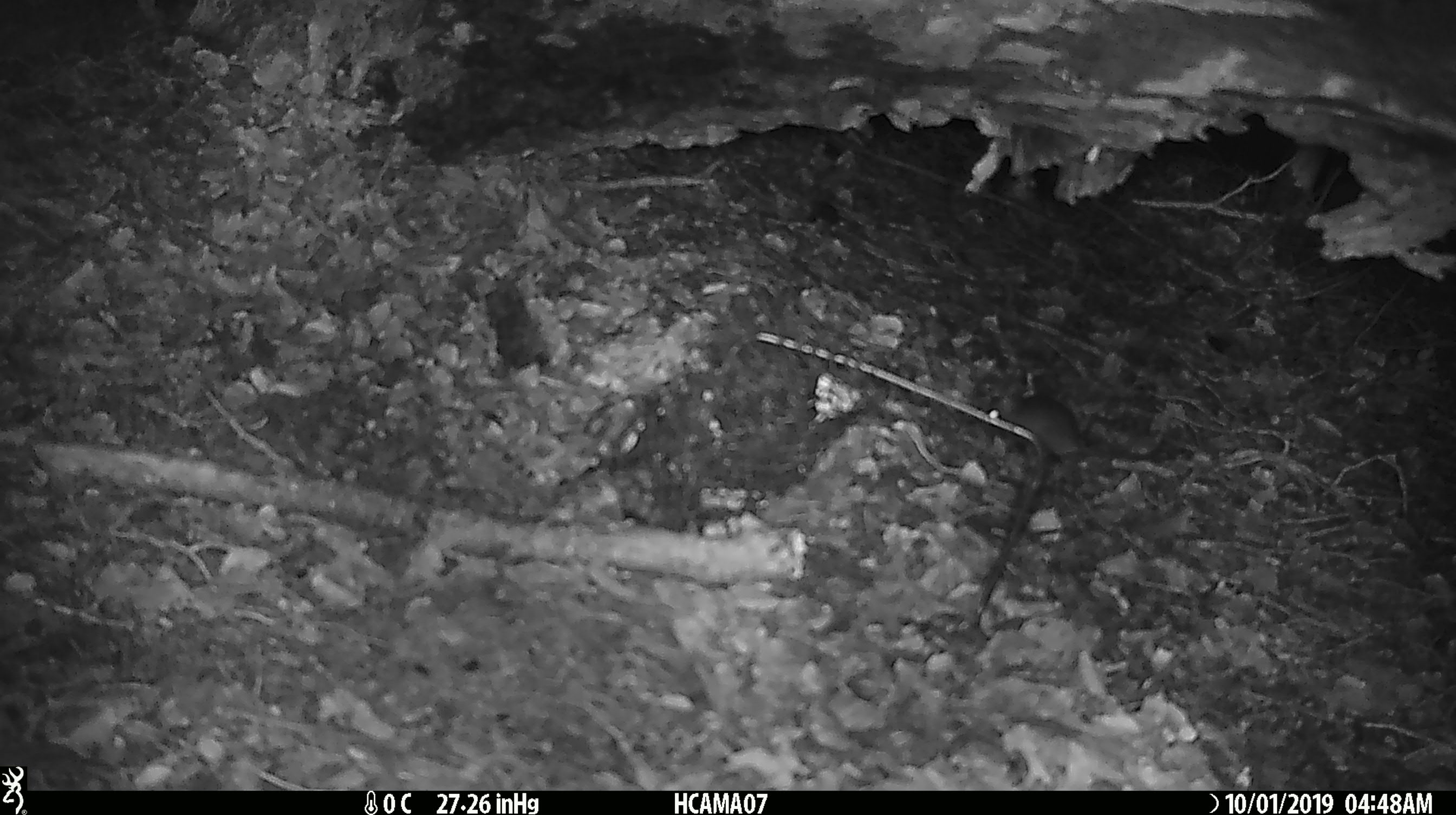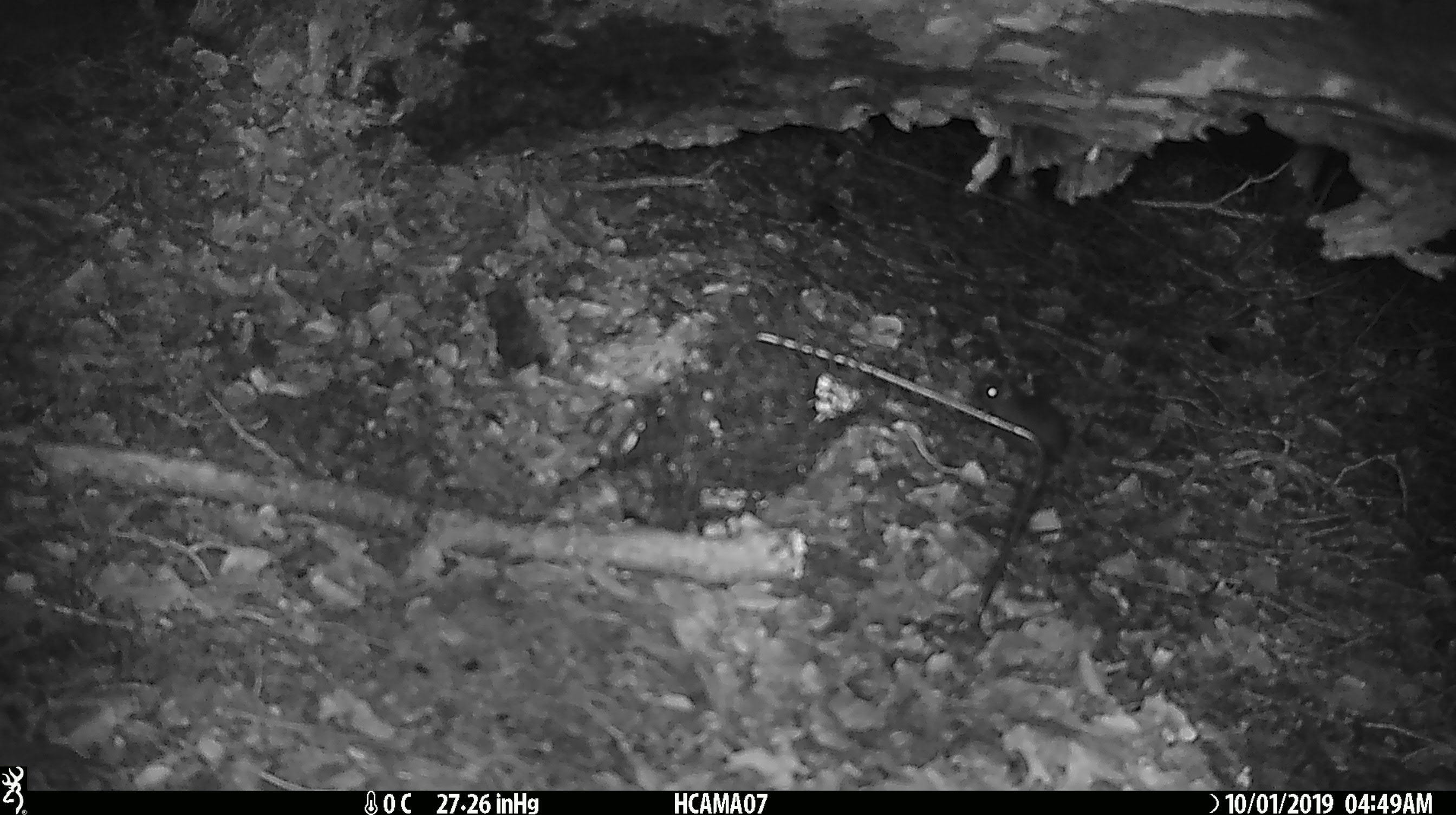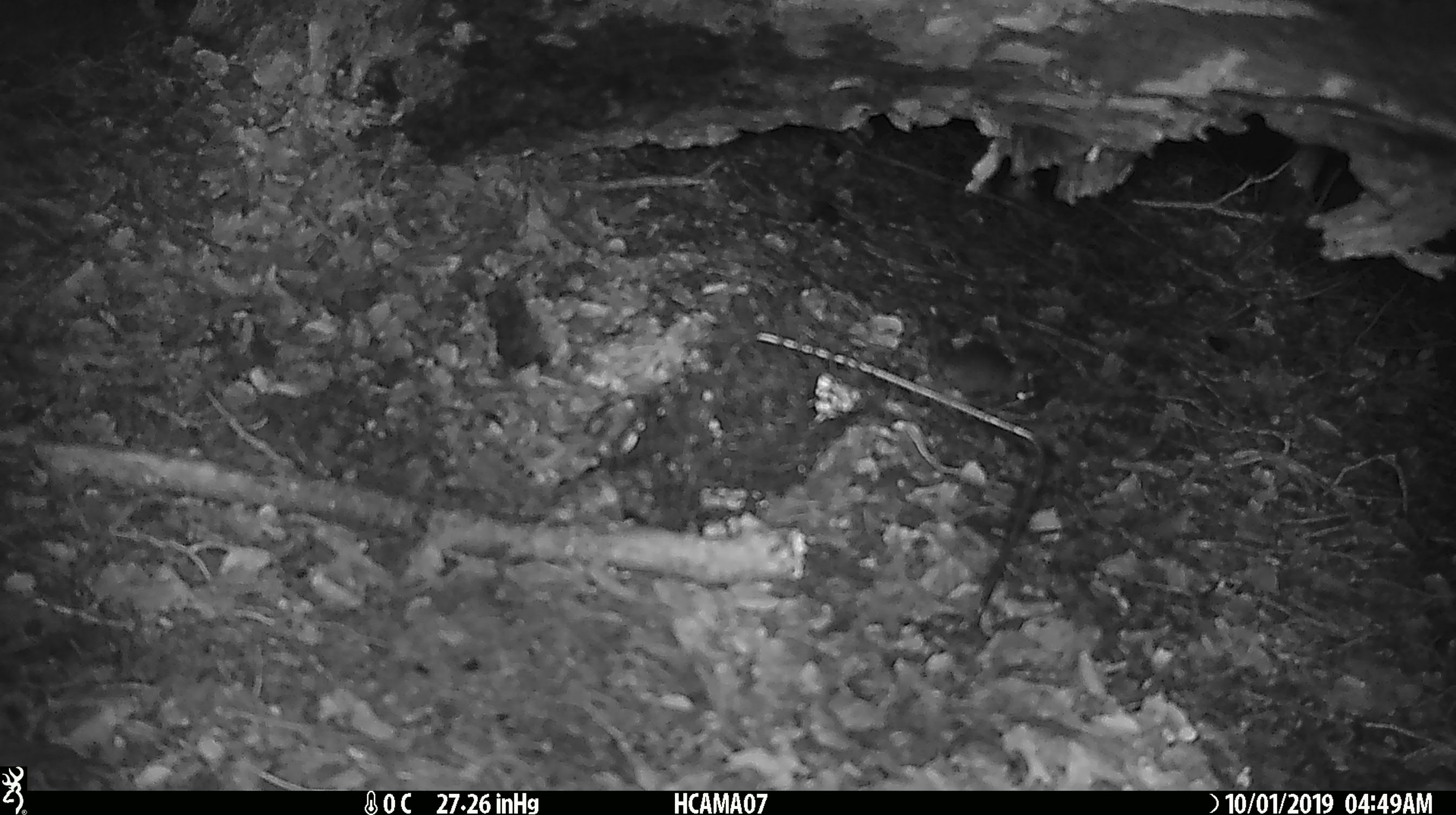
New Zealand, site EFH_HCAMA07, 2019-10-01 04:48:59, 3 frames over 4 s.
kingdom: Animalia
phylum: Chordata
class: Mammalia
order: Rodentia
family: Muridae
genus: Mus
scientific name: Mus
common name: mouse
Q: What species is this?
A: Mouse (Mus).